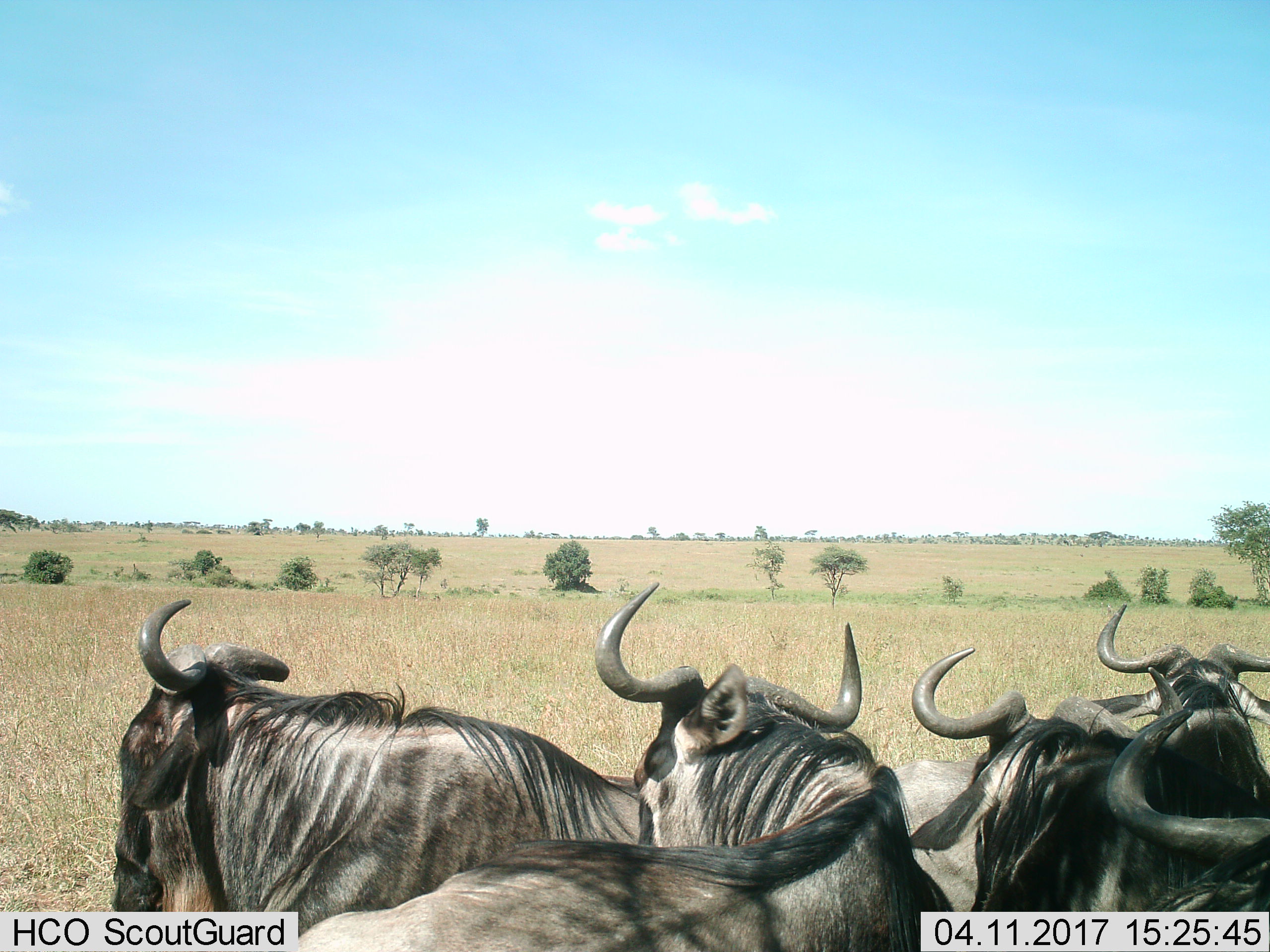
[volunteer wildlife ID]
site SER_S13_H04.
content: unidentified animal